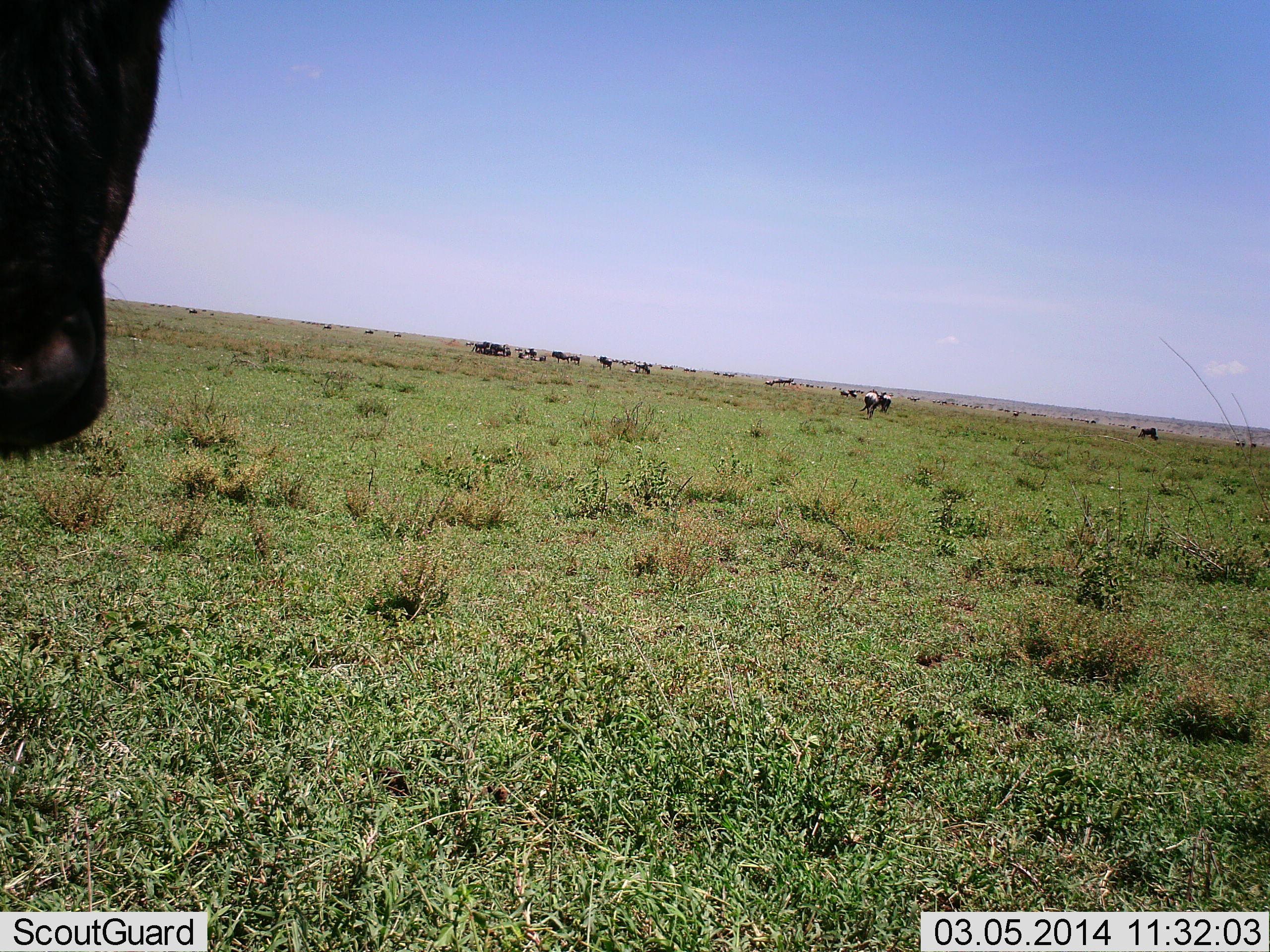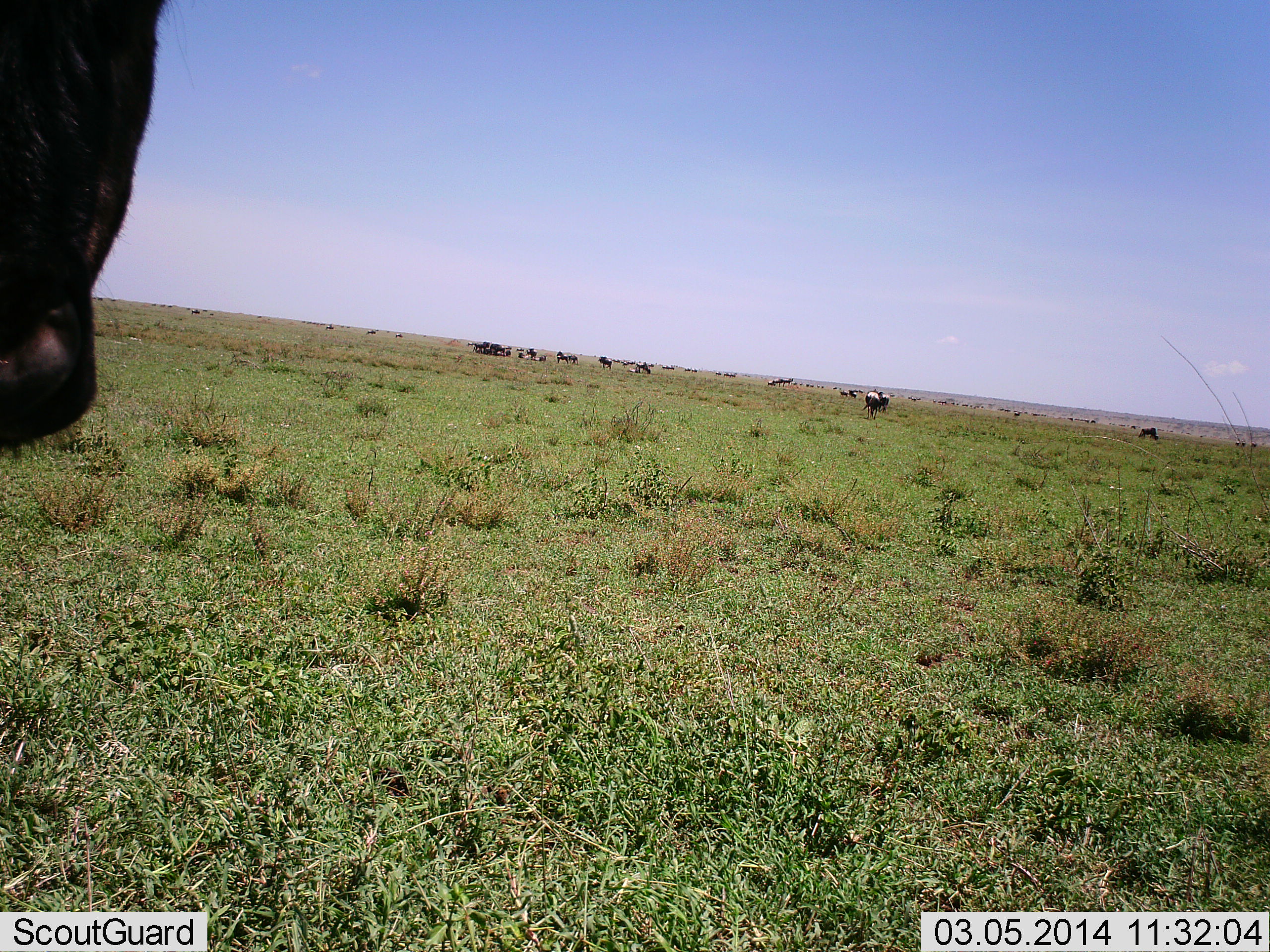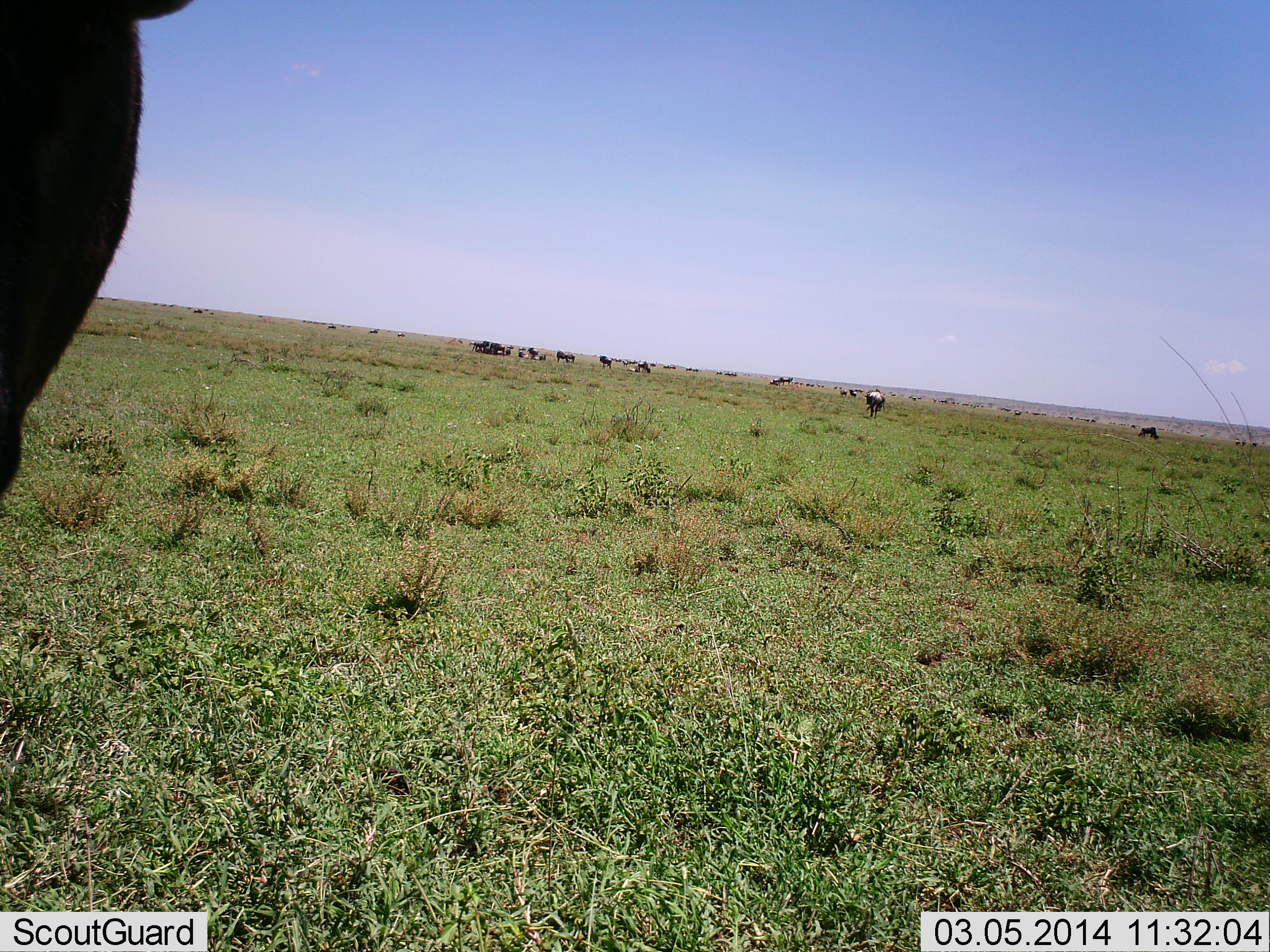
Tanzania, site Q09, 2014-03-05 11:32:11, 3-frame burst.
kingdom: Animalia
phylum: Chordata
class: Mammalia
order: Artiodactyla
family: Bovidae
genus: Connochaetes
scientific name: Connochaetes taurinus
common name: blue wildebeest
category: wildebeest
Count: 11-50.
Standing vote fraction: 80%.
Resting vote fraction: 20%.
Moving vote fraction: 30%.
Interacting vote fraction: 10%.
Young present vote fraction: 0%.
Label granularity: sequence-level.